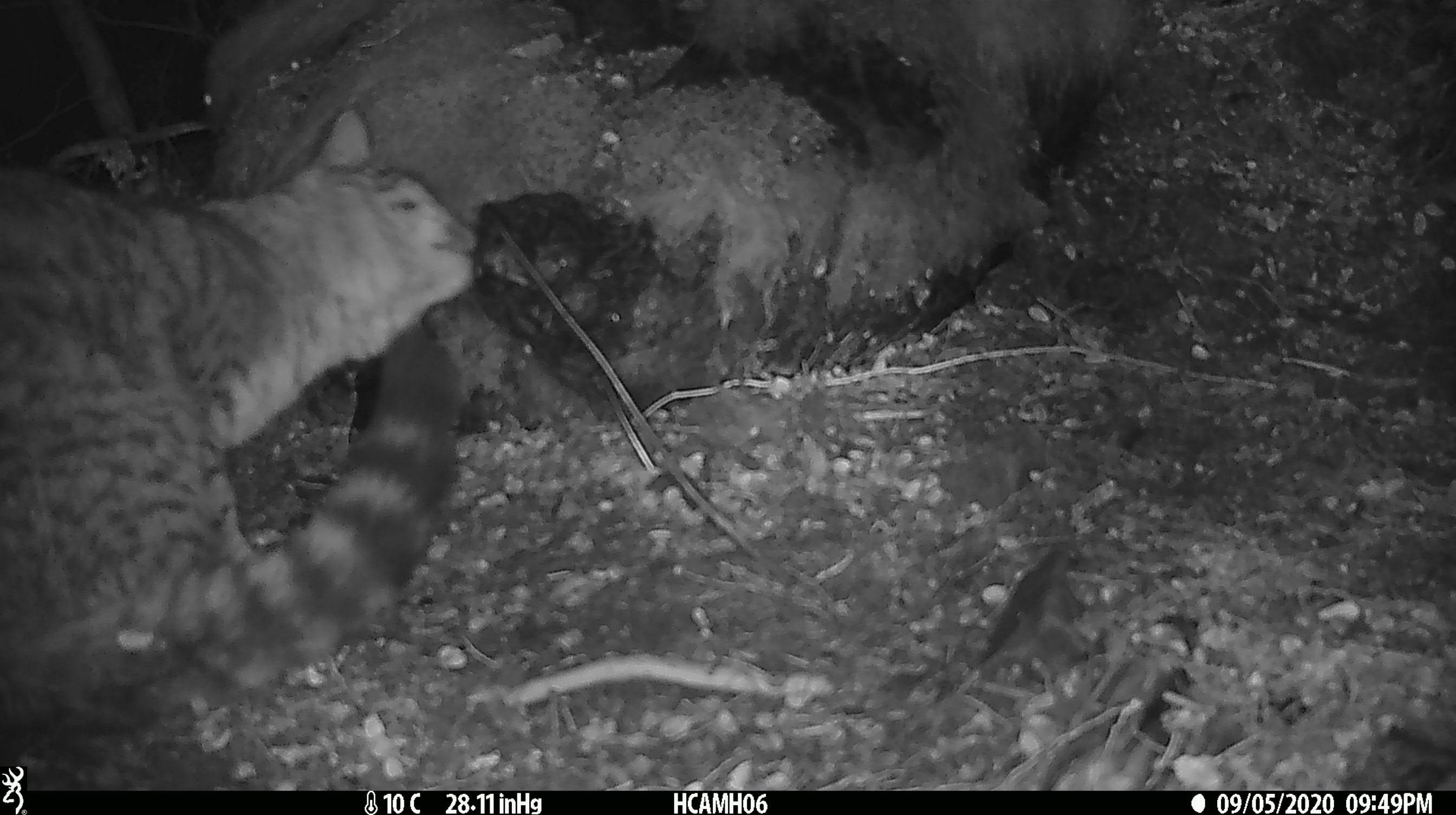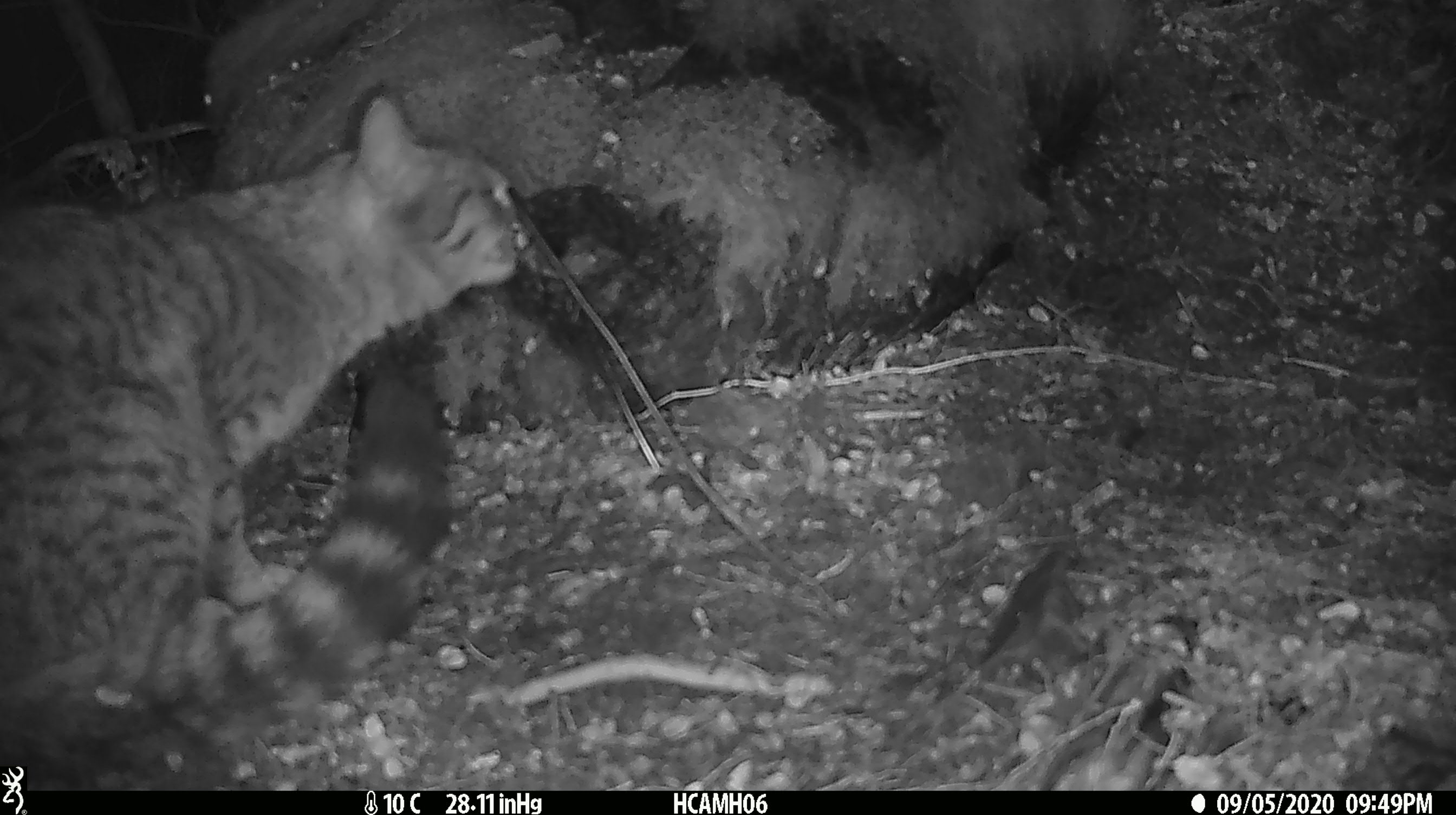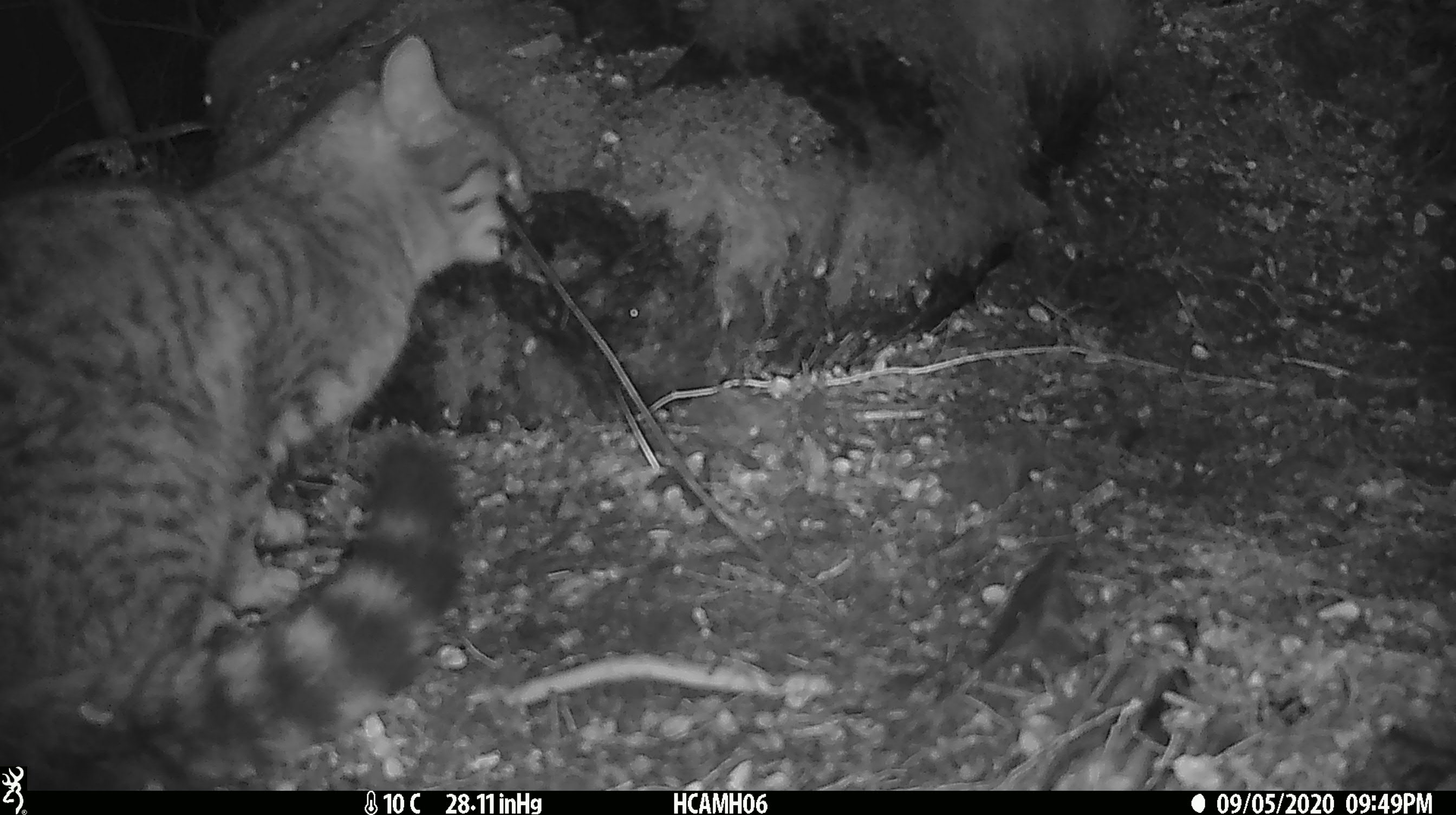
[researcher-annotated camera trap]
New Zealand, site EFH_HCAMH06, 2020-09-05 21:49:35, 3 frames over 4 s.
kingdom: Animalia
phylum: Chordata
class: Mammalia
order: Carnivora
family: Felidae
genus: Felis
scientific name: Felis catus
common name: domestic cat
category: cat